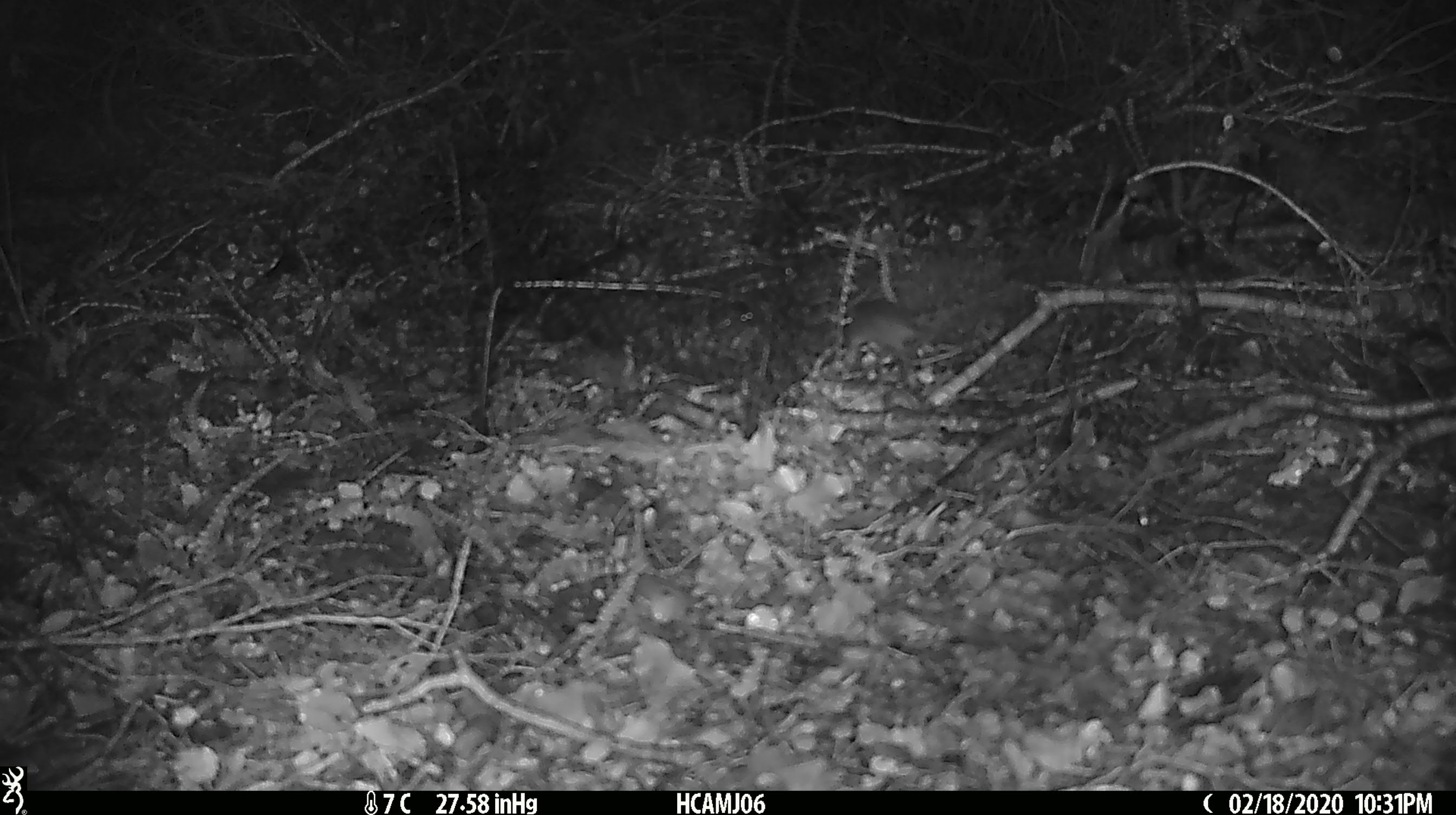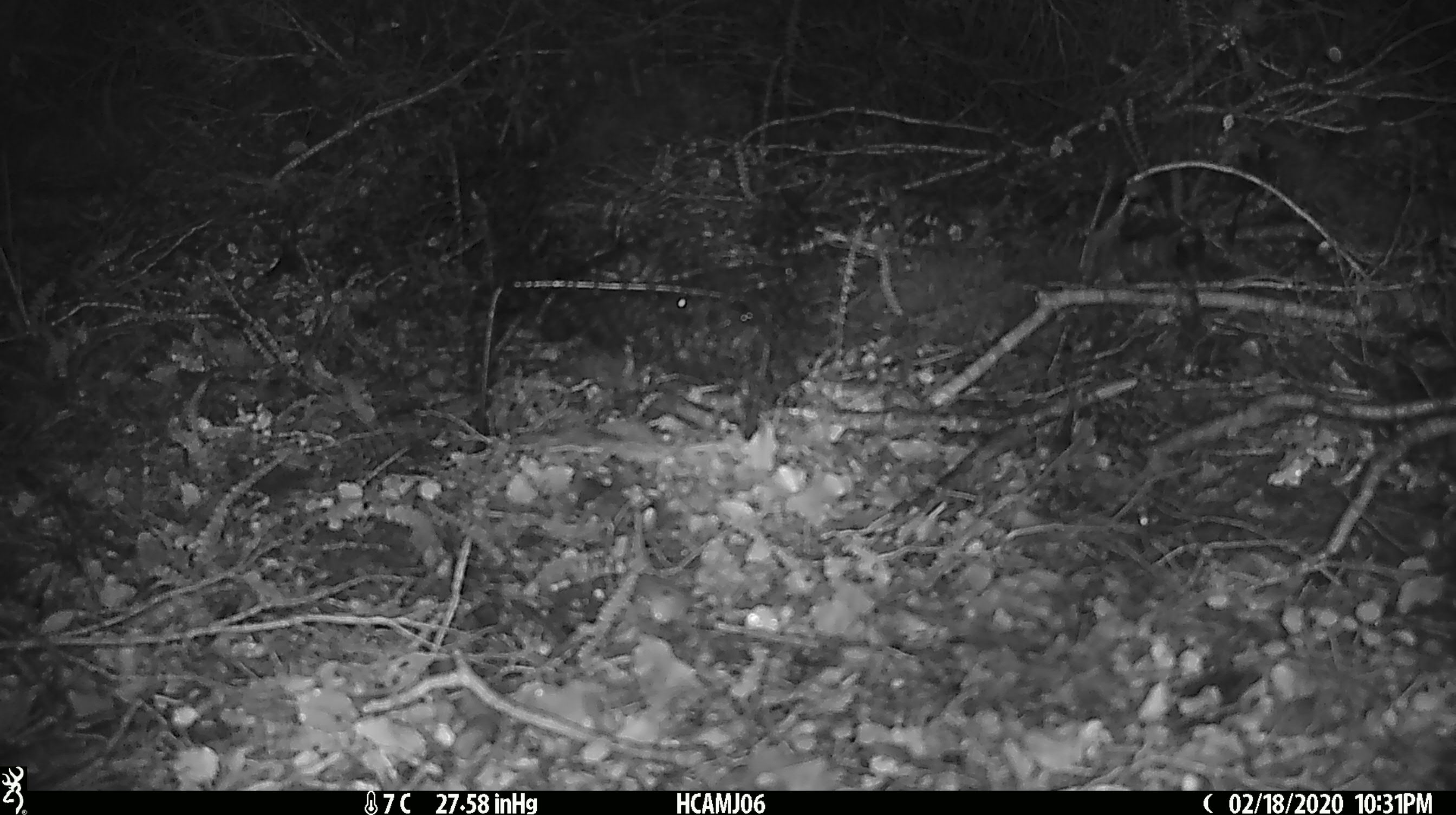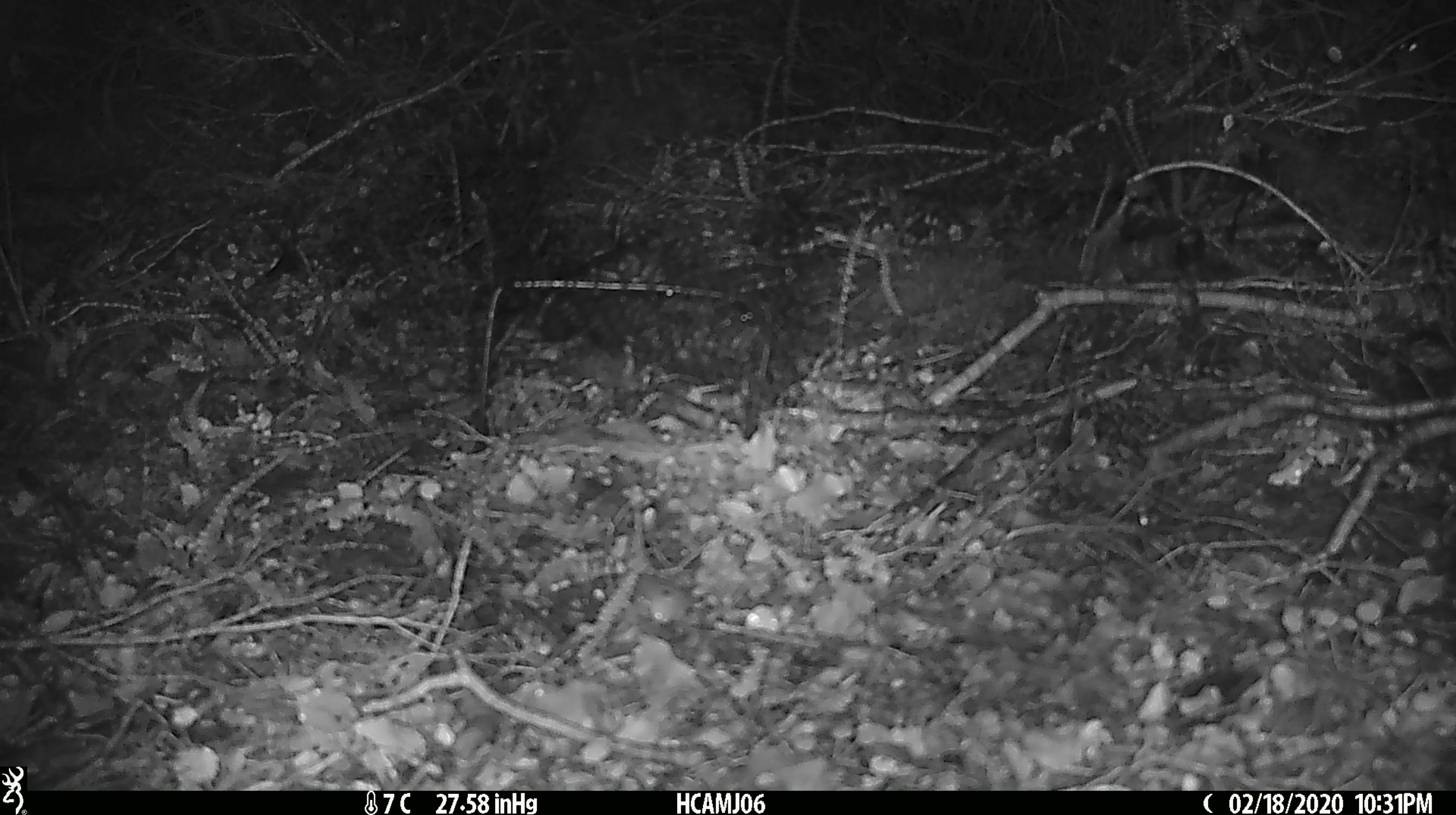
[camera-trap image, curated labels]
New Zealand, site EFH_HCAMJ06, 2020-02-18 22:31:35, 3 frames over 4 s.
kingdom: Animalia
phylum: Chordata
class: Mammalia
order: Rodentia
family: Muridae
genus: Mus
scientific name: Mus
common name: mouse